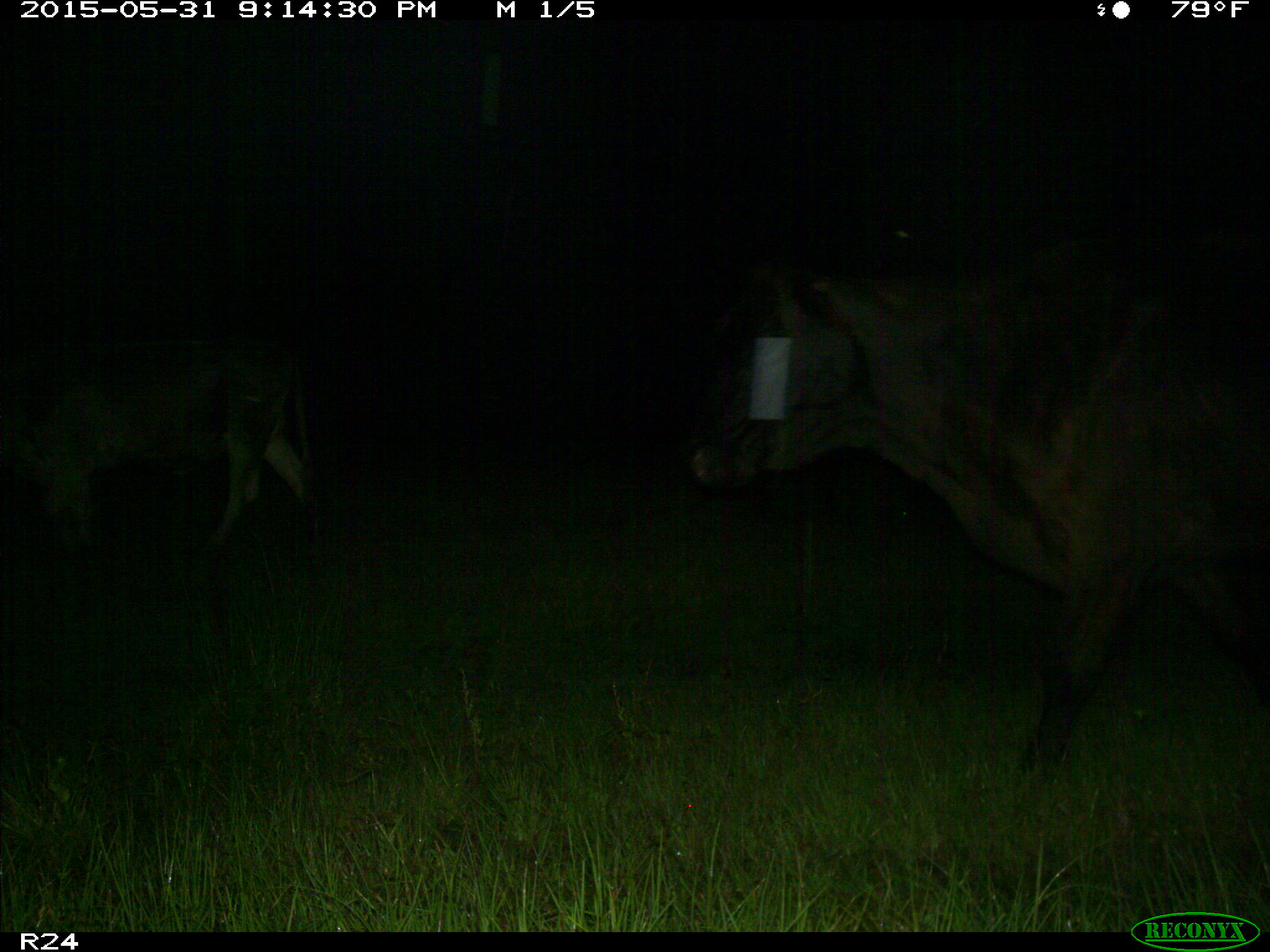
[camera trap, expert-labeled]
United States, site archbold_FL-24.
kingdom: Animalia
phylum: Chordata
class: Mammalia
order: Artiodactyla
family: Bovidae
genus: Bos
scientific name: Bos taurus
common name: domestic cow